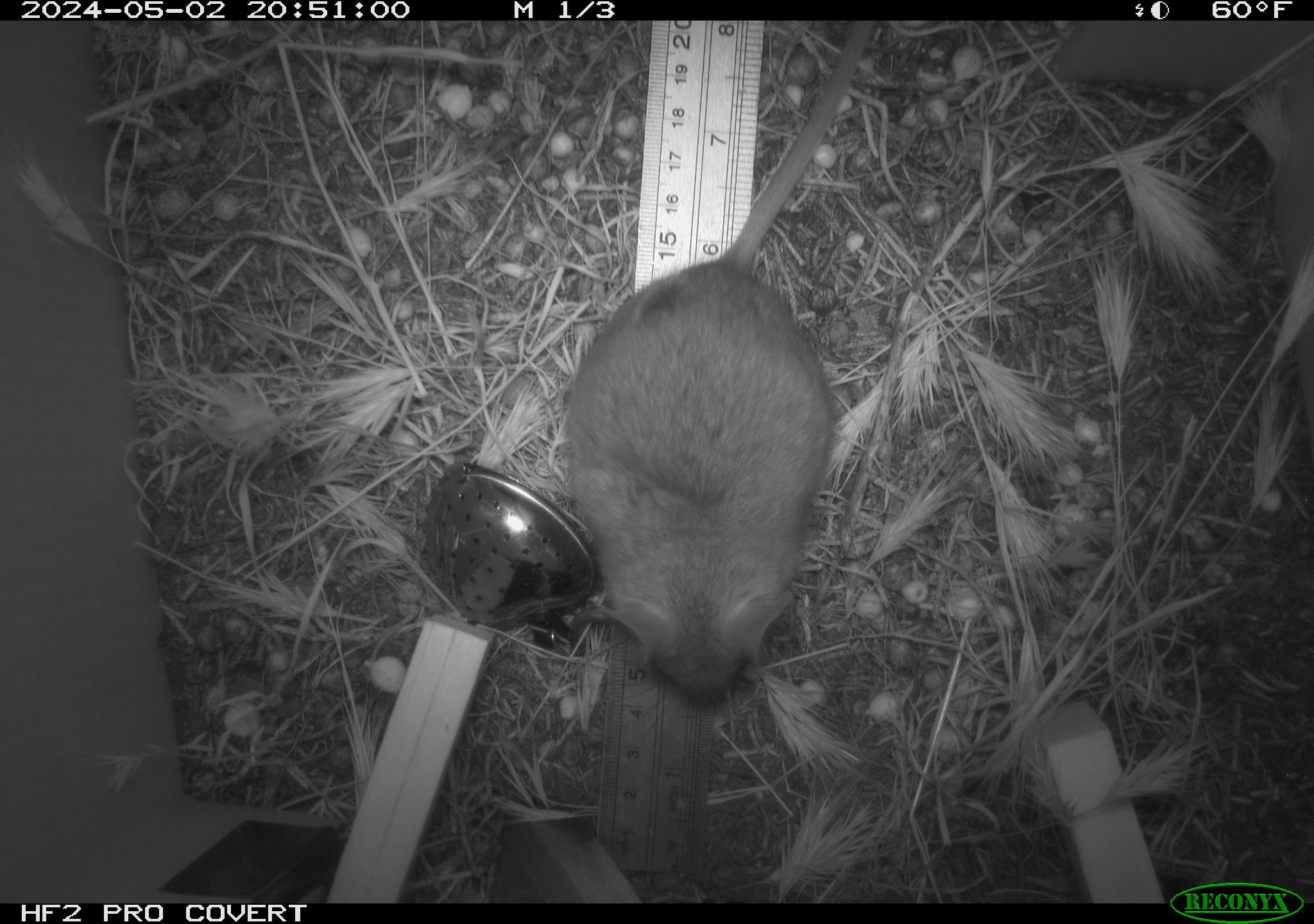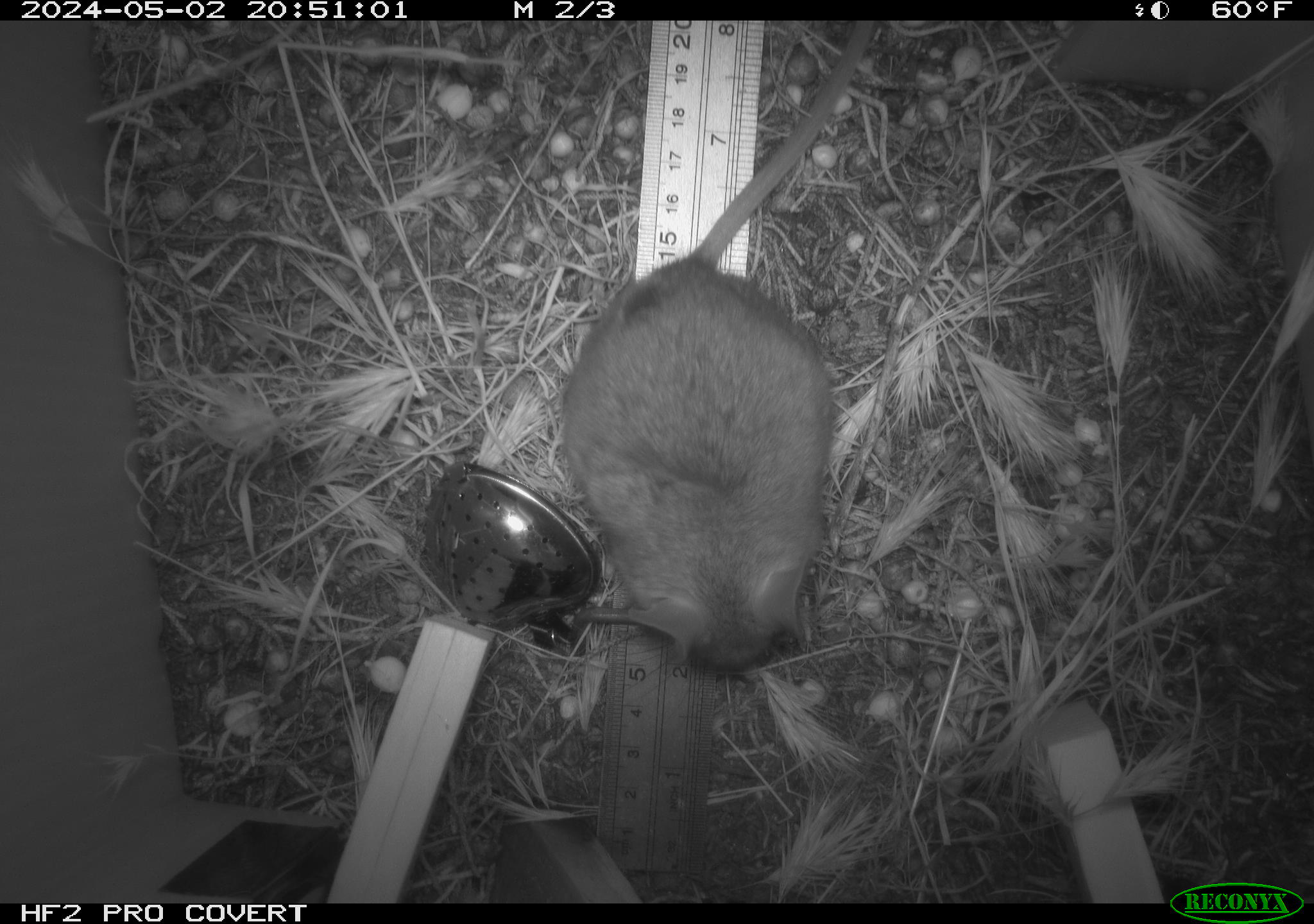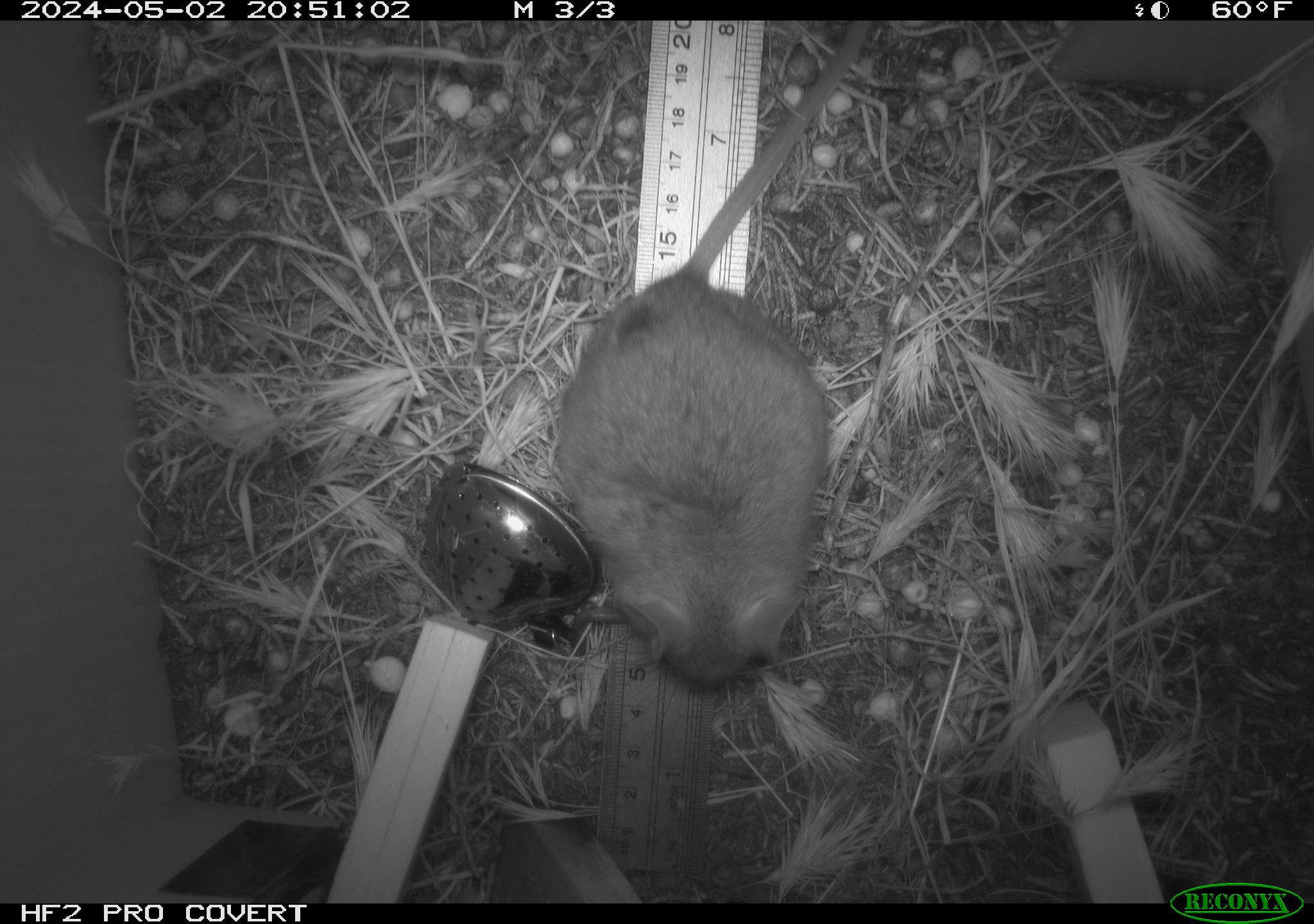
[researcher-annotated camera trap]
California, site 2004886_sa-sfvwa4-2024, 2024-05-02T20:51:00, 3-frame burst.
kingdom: Animalia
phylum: Chordata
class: Mammalia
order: Rodentia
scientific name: Rodentia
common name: mouse species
Mouse species (Rodentia).